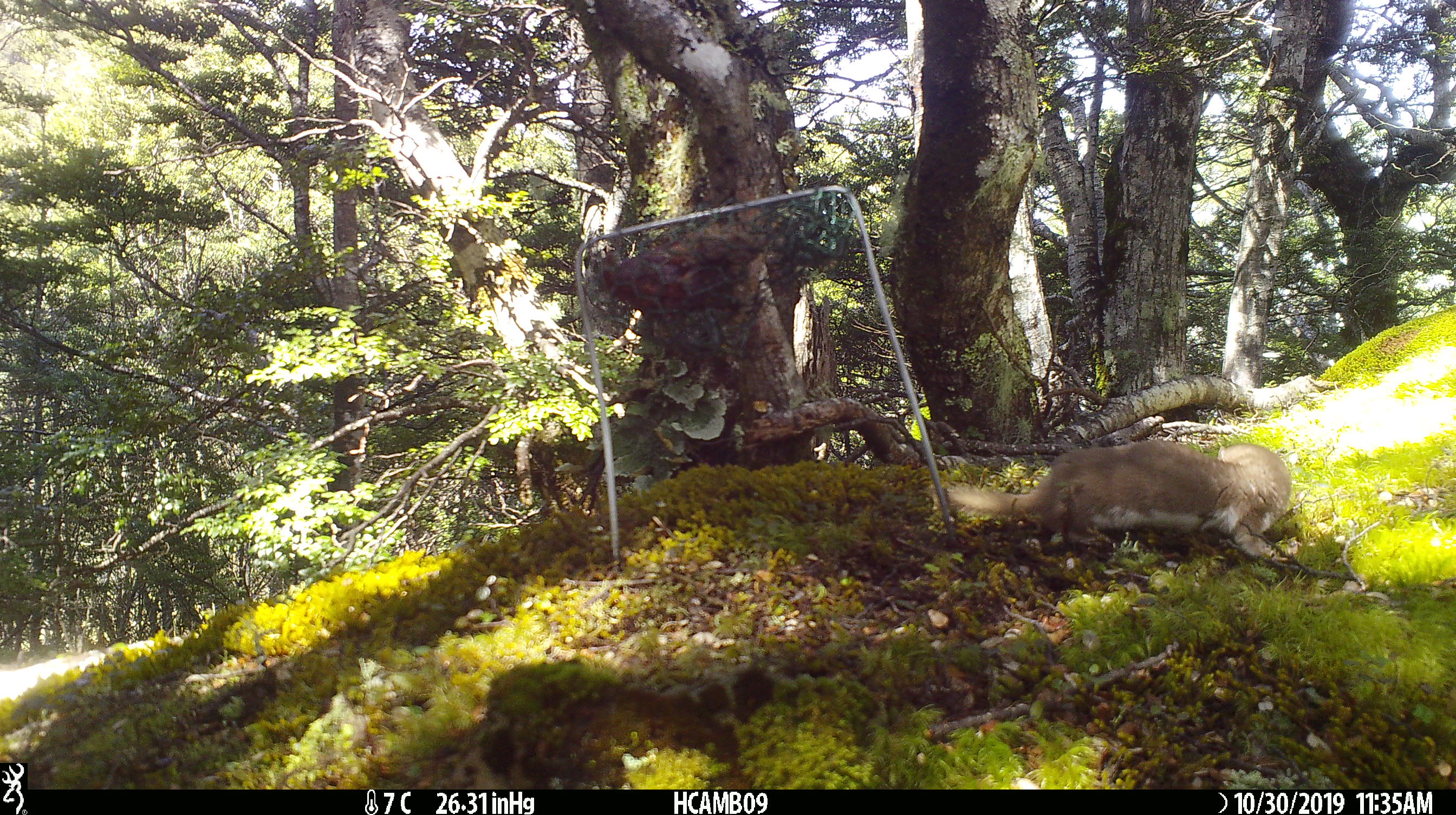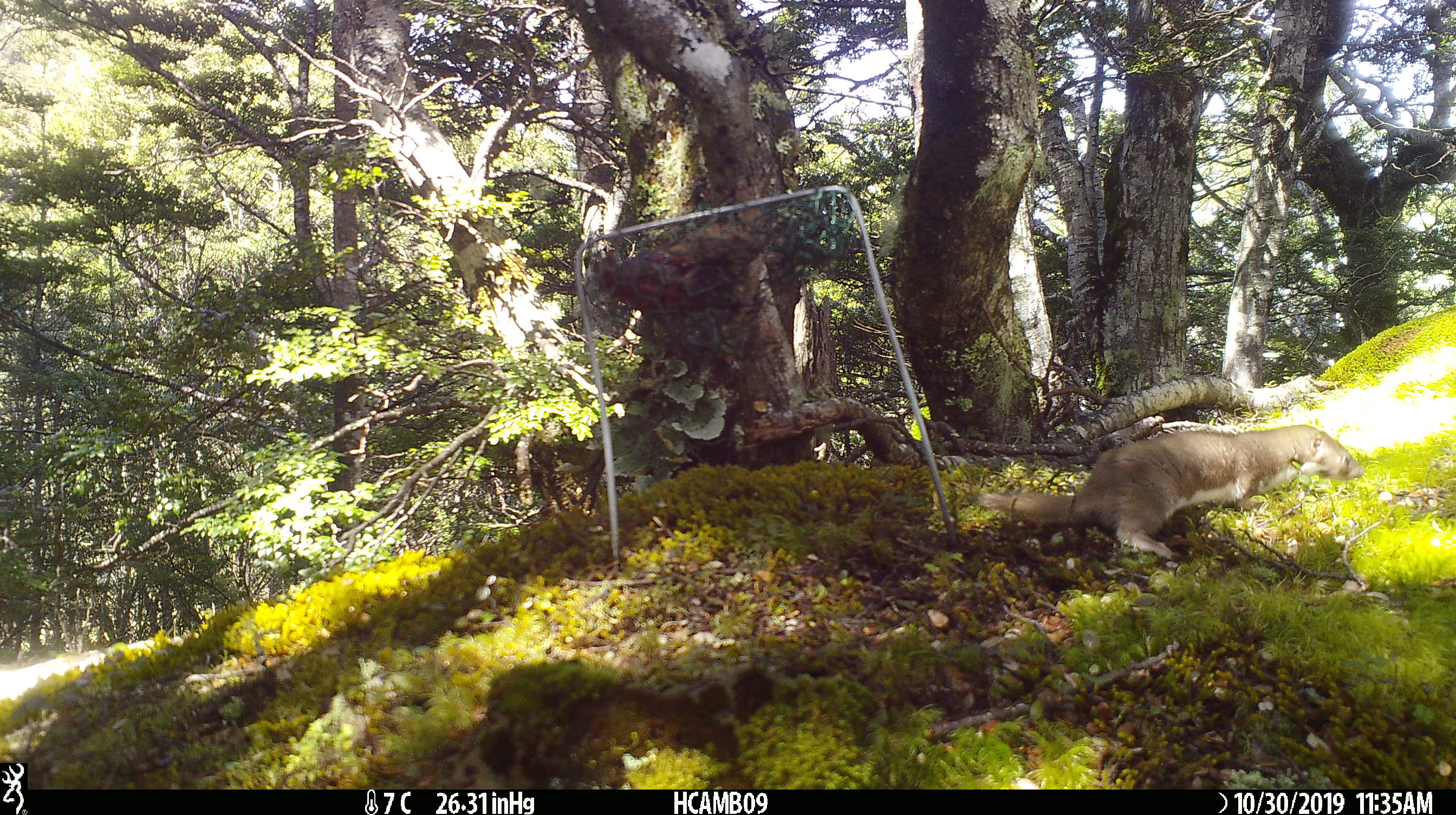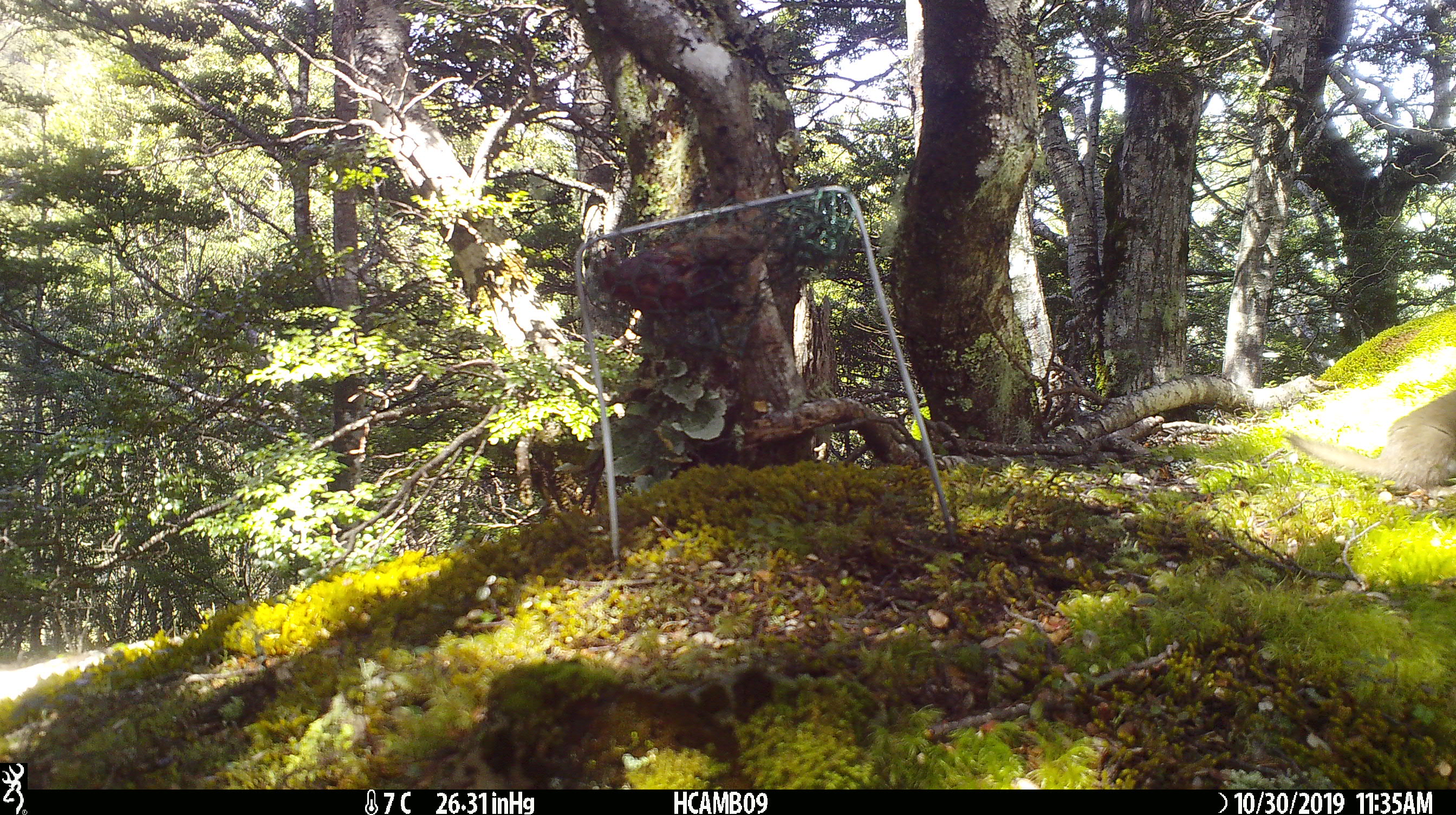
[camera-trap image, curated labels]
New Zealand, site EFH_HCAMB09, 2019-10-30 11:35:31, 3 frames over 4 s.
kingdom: Animalia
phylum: Chordata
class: Mammalia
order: Carnivora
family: Mustelidae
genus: Mustela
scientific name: Mustela nivalis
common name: least weasel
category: weasel